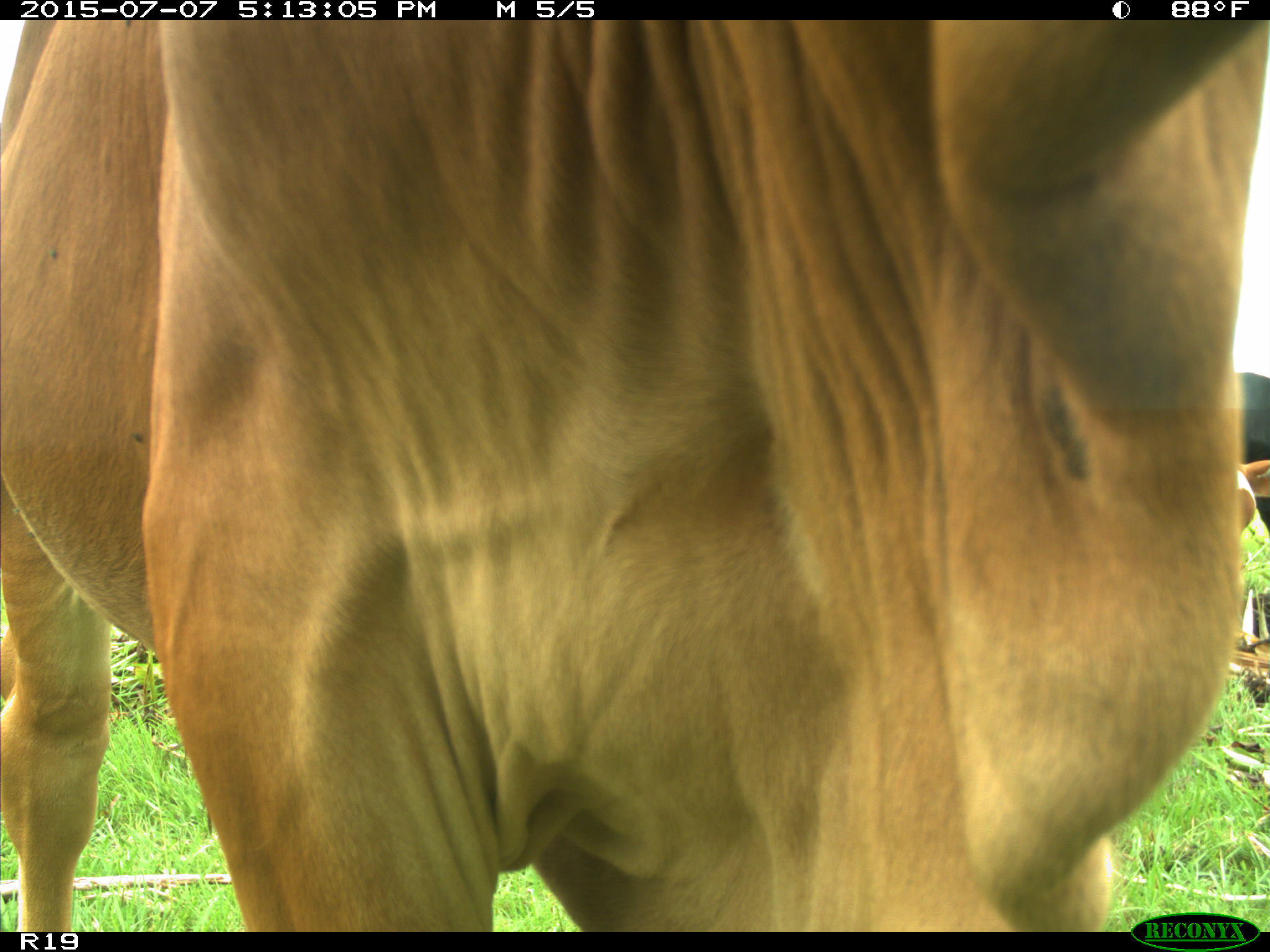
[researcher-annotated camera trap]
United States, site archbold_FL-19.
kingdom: Animalia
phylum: Chordata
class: Mammalia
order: Artiodactyla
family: Bovidae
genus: Bos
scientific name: Bos taurus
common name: domestic cow